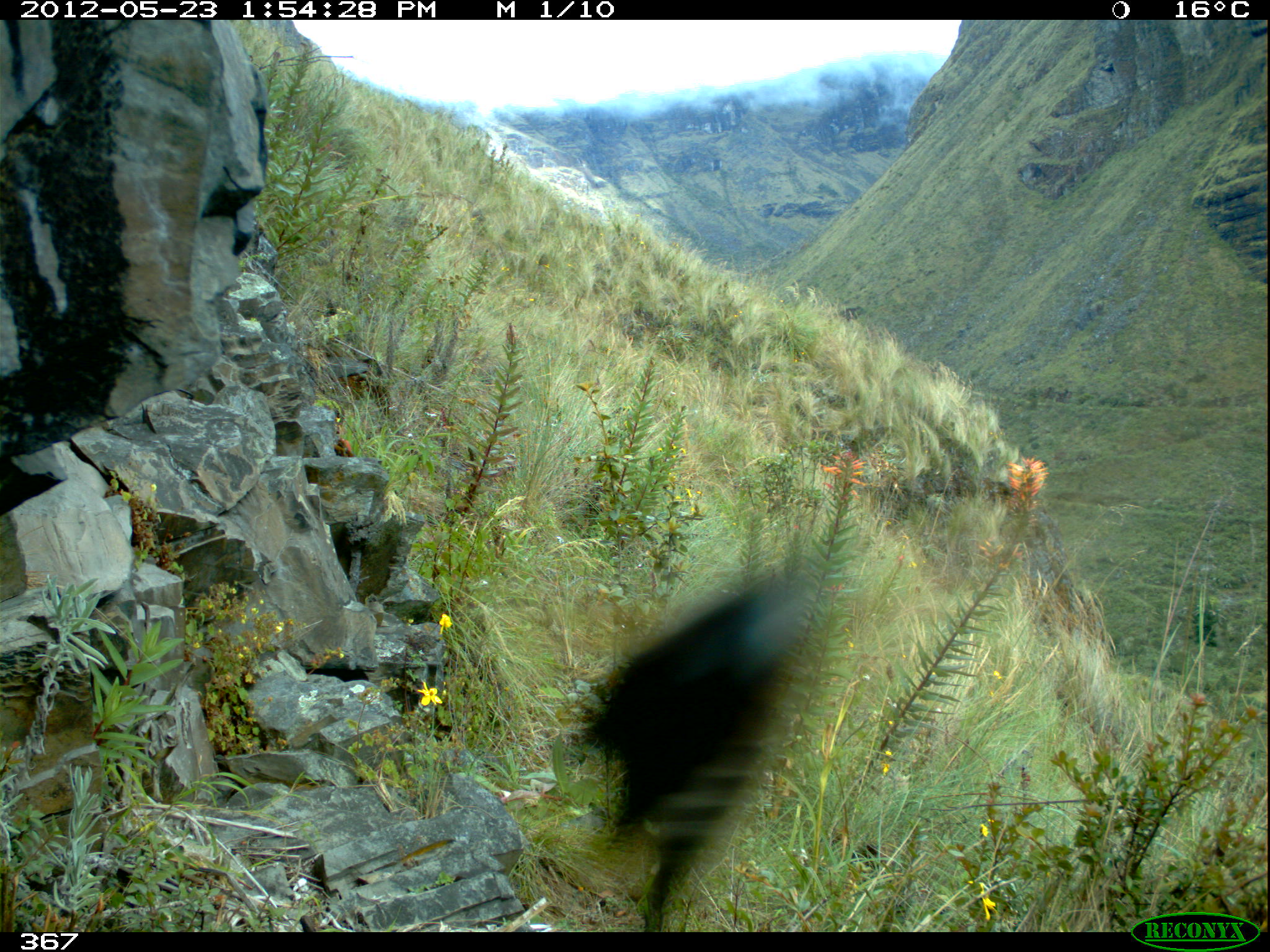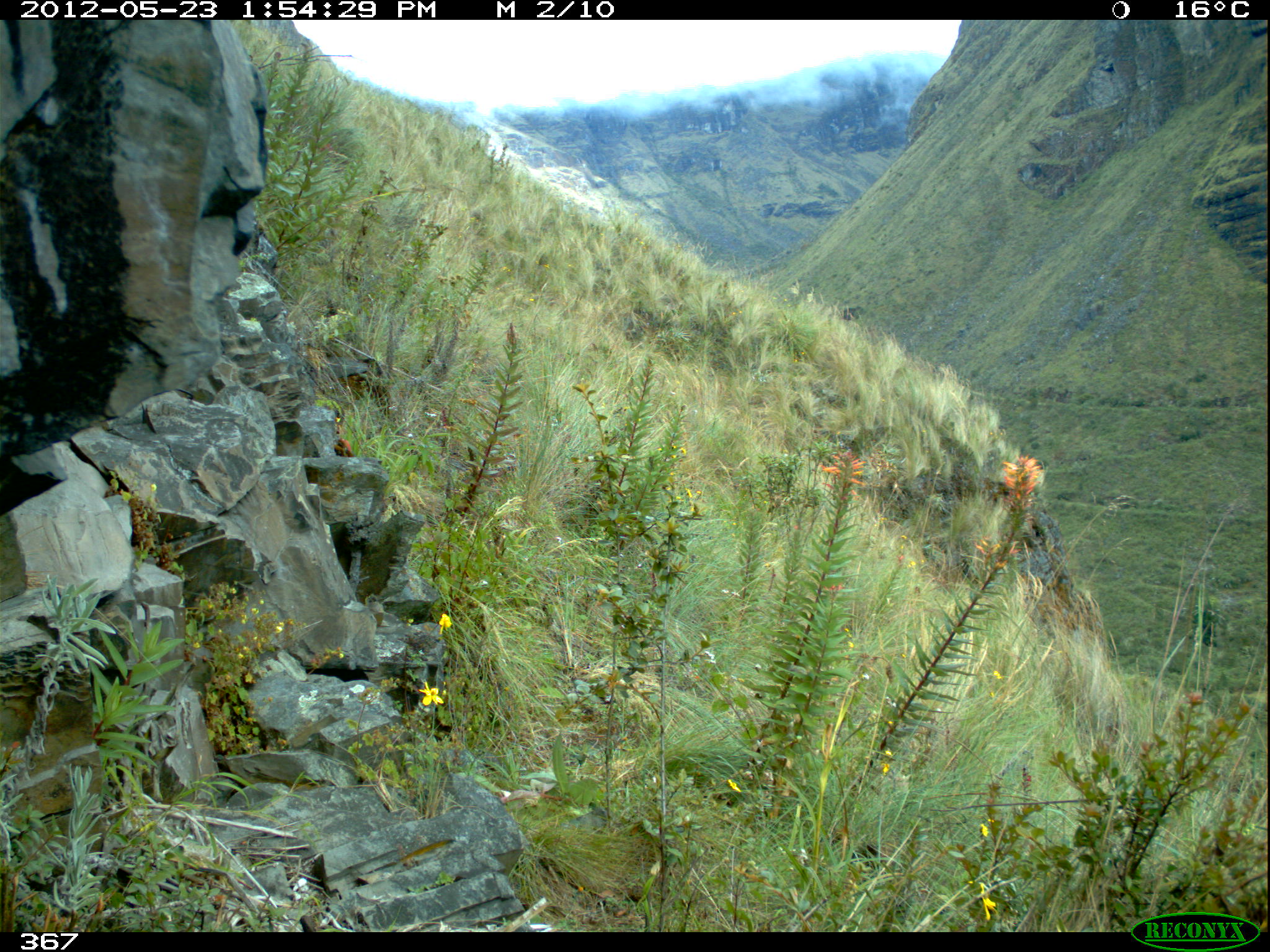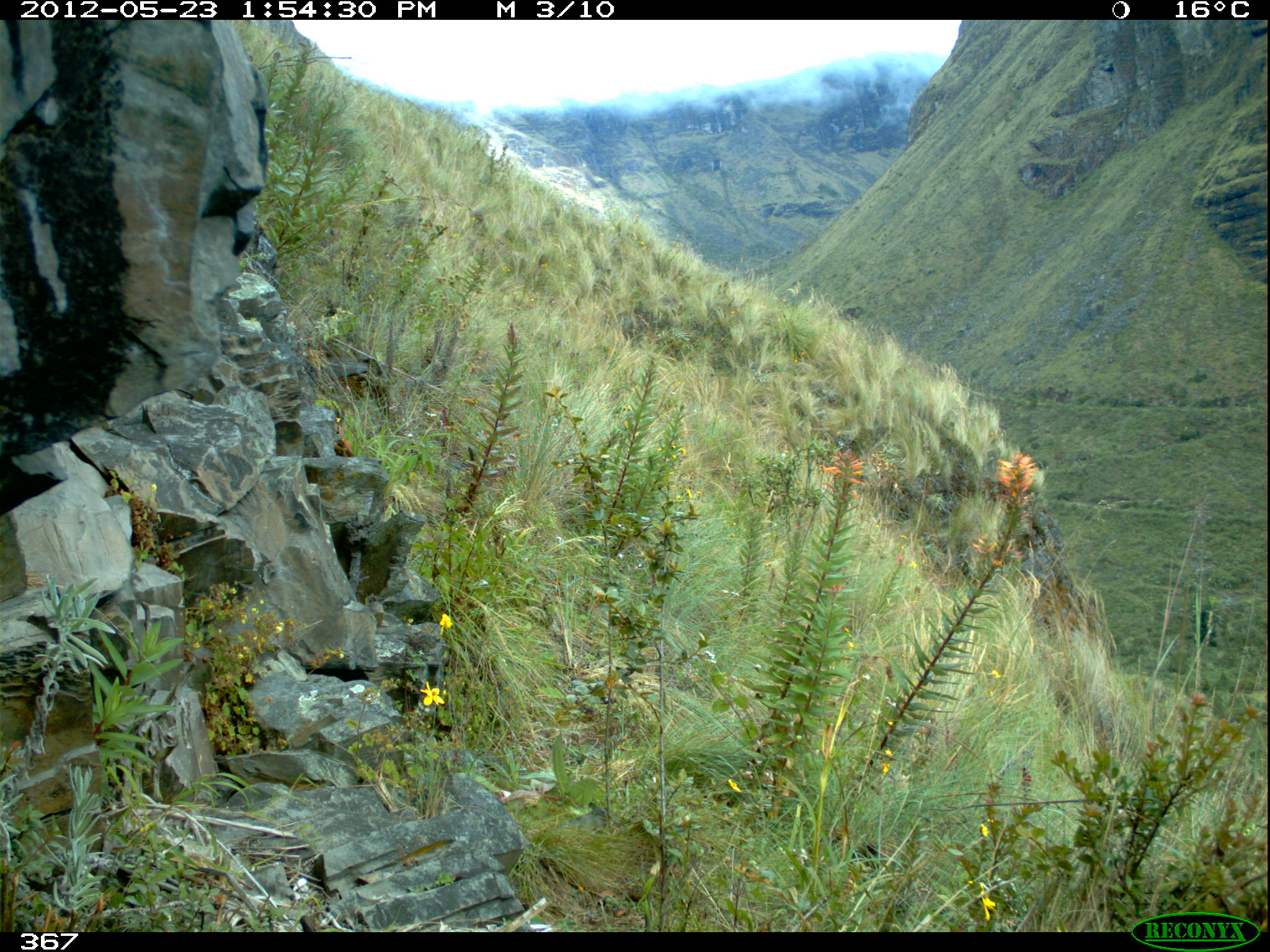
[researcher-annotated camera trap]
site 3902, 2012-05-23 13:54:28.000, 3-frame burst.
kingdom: Animalia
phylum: Chordata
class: Aves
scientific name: Aves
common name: bird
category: unknown bird